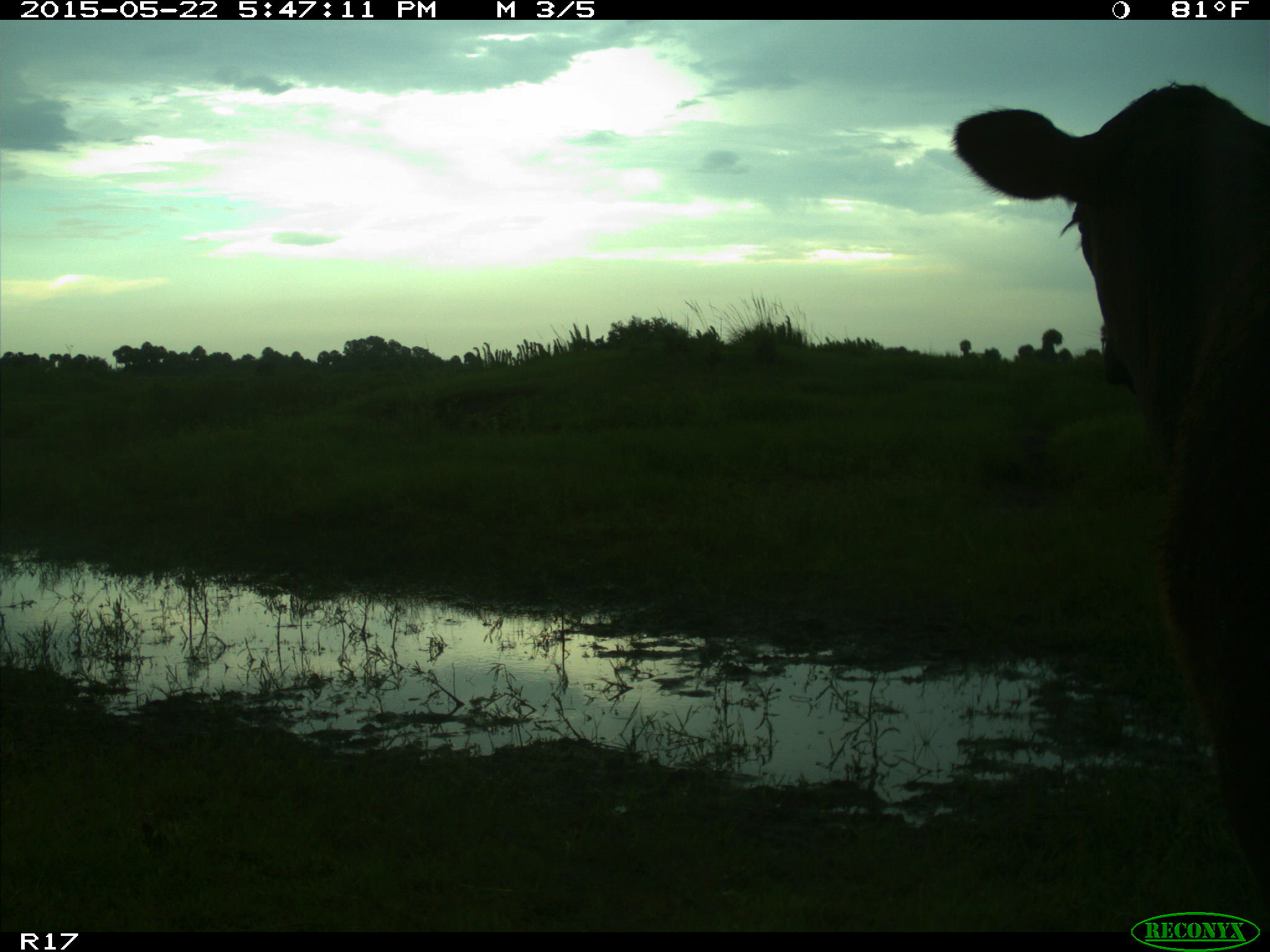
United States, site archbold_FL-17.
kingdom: Animalia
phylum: Chordata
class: Mammalia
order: Artiodactyla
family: Bovidae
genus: Bos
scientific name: Bos taurus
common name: domestic cow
Bos taurus (domestic cow).